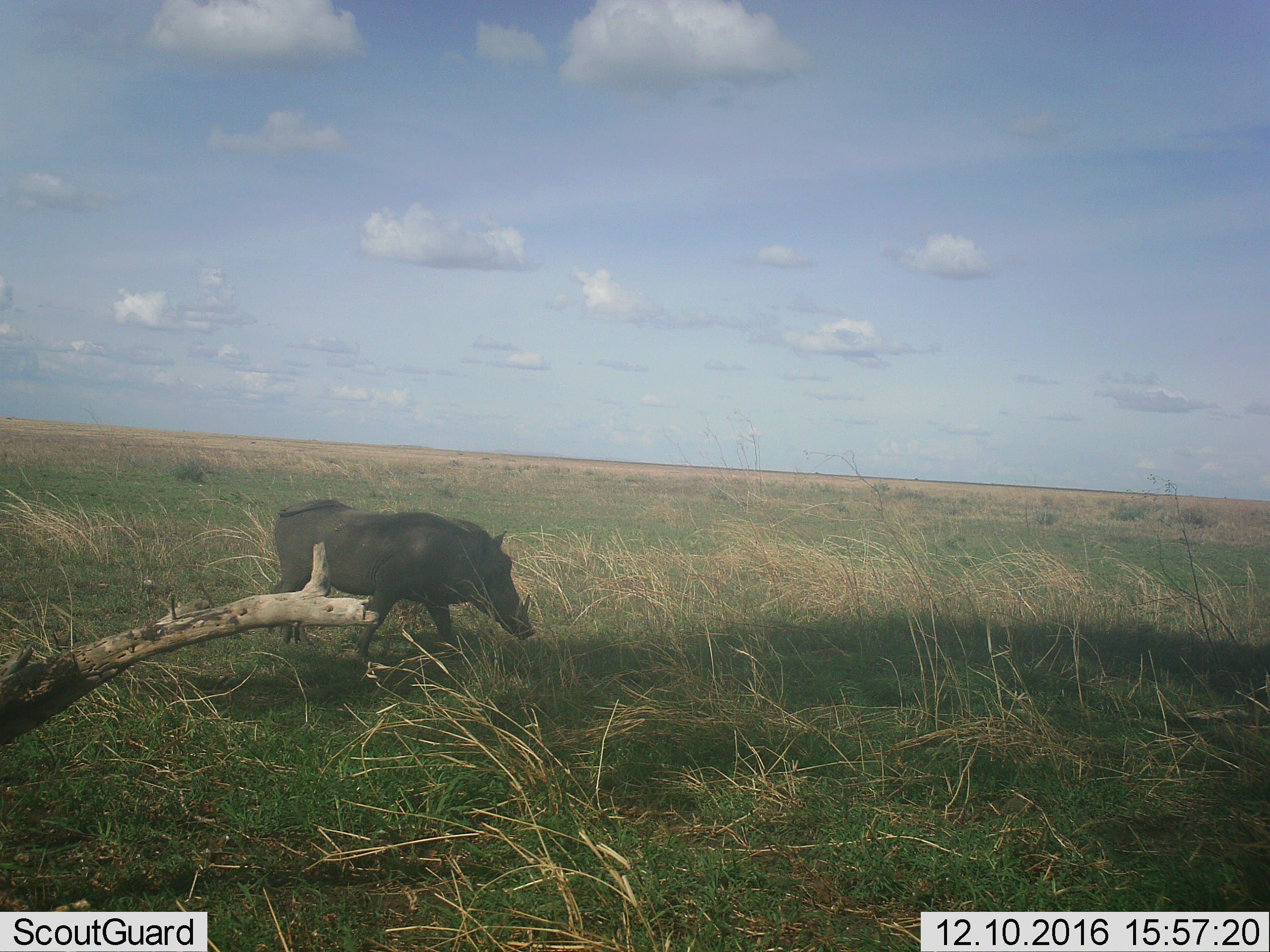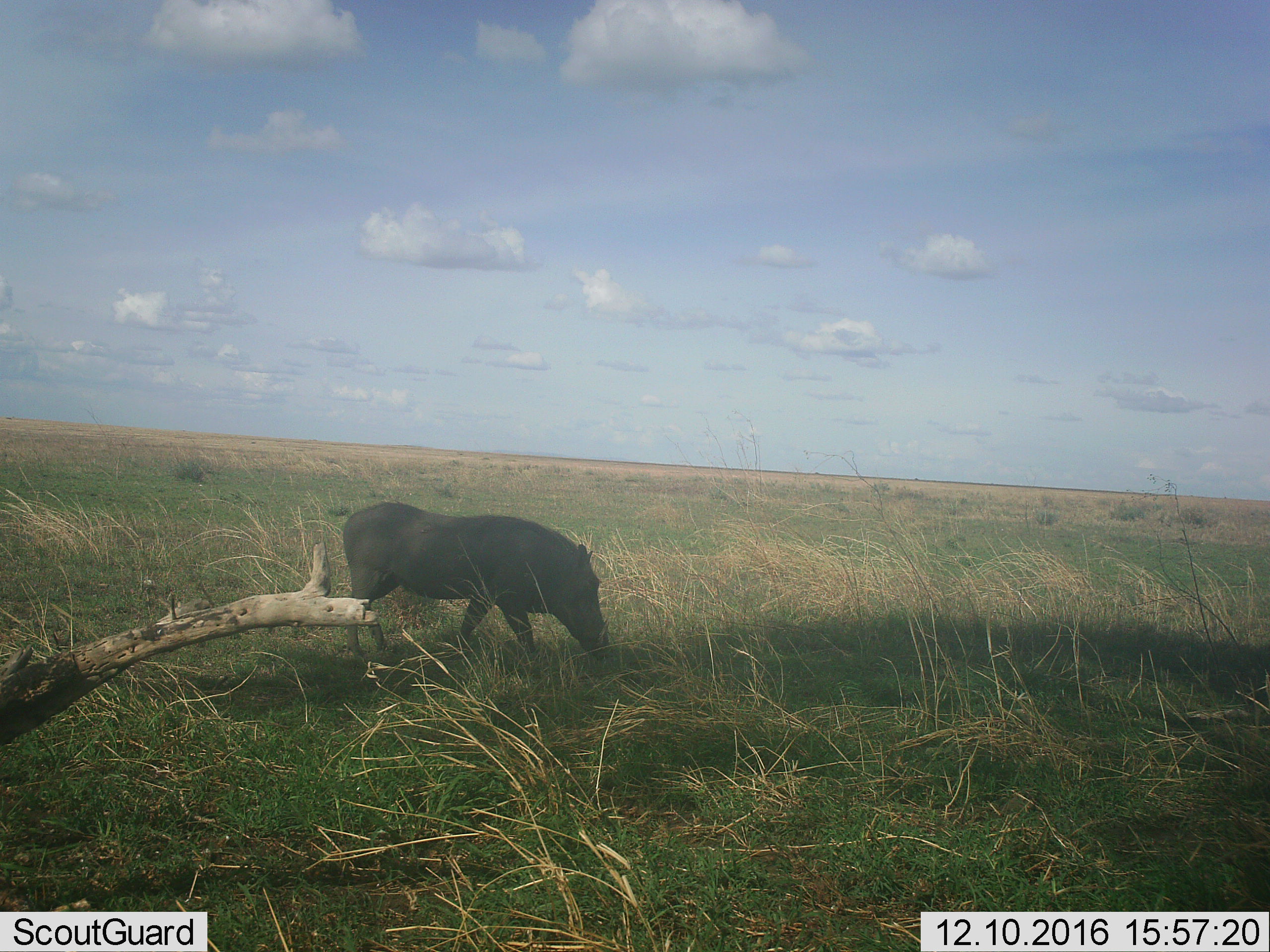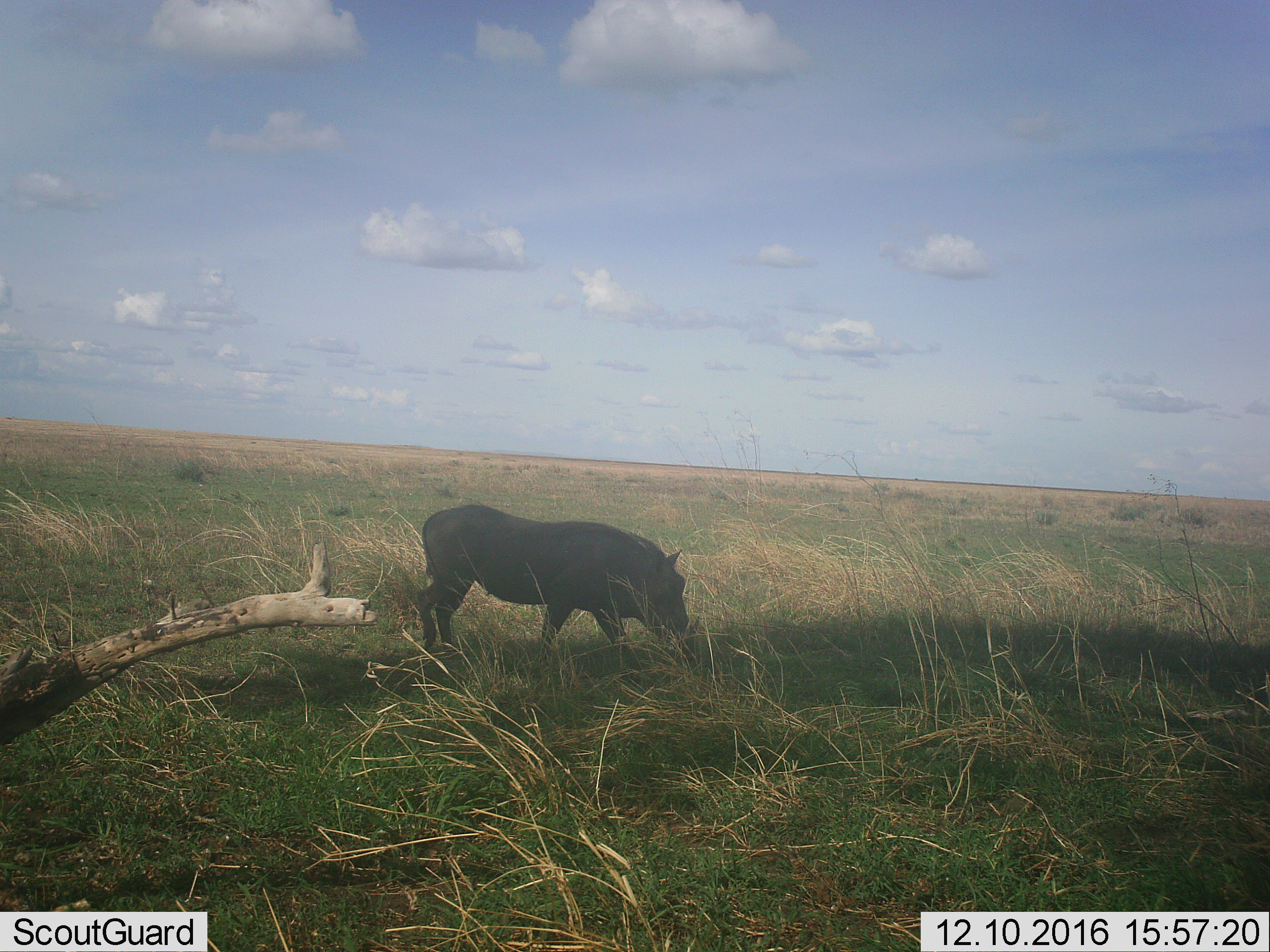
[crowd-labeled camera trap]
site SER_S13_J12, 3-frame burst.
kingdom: Animalia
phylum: Chordata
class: Mammalia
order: Artiodactyla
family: Suidae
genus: Phacochoerus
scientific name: Phacochoerus africanus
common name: warthog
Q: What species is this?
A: Warthog (Phacochoerus africanus).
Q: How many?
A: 1.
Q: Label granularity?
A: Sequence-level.